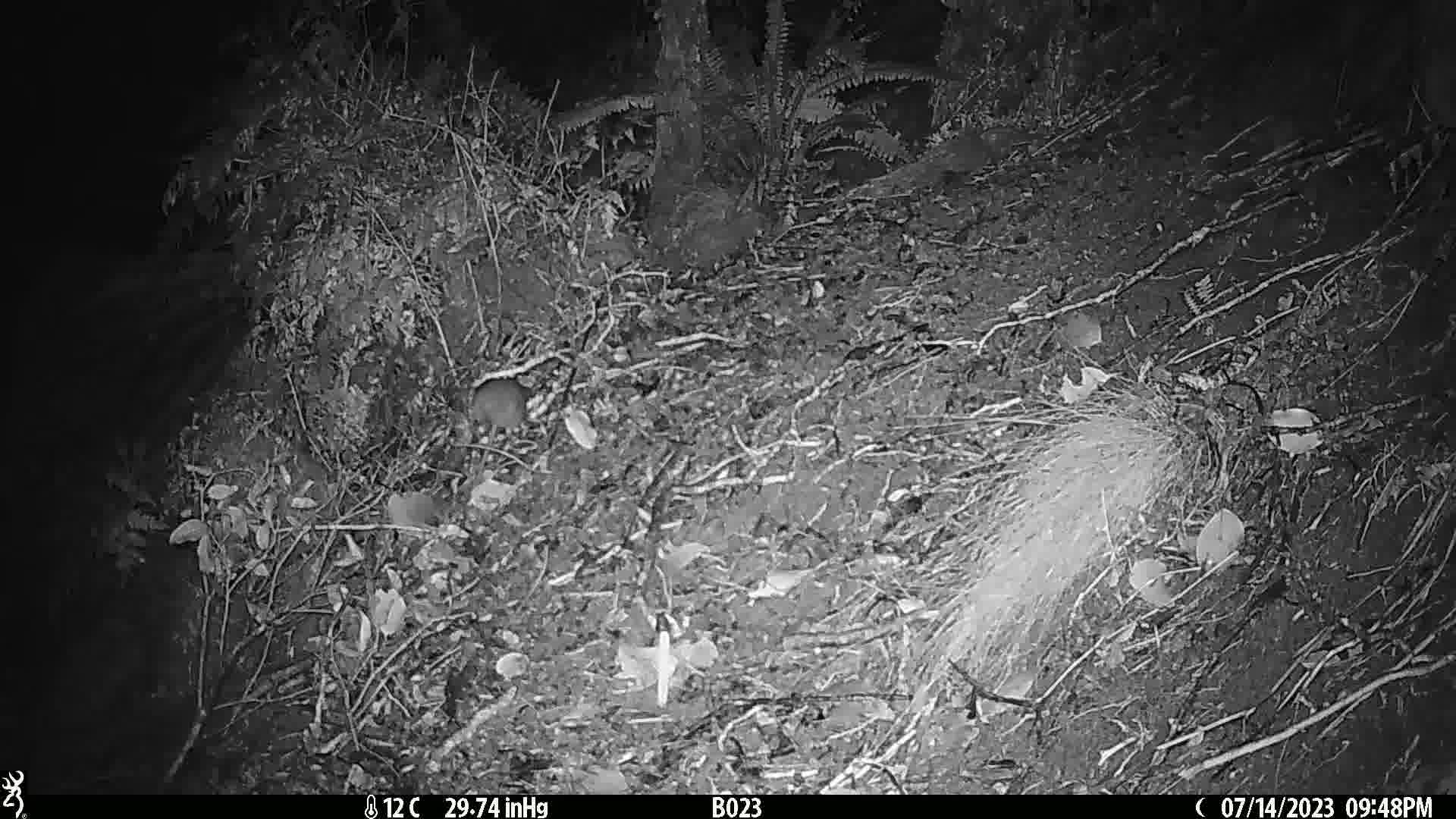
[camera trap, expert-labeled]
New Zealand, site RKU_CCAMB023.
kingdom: Animalia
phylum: Chordata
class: Mammalia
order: Rodentia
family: Muridae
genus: Rattus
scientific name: Rattus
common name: rat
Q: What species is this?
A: Rat (Rattus).